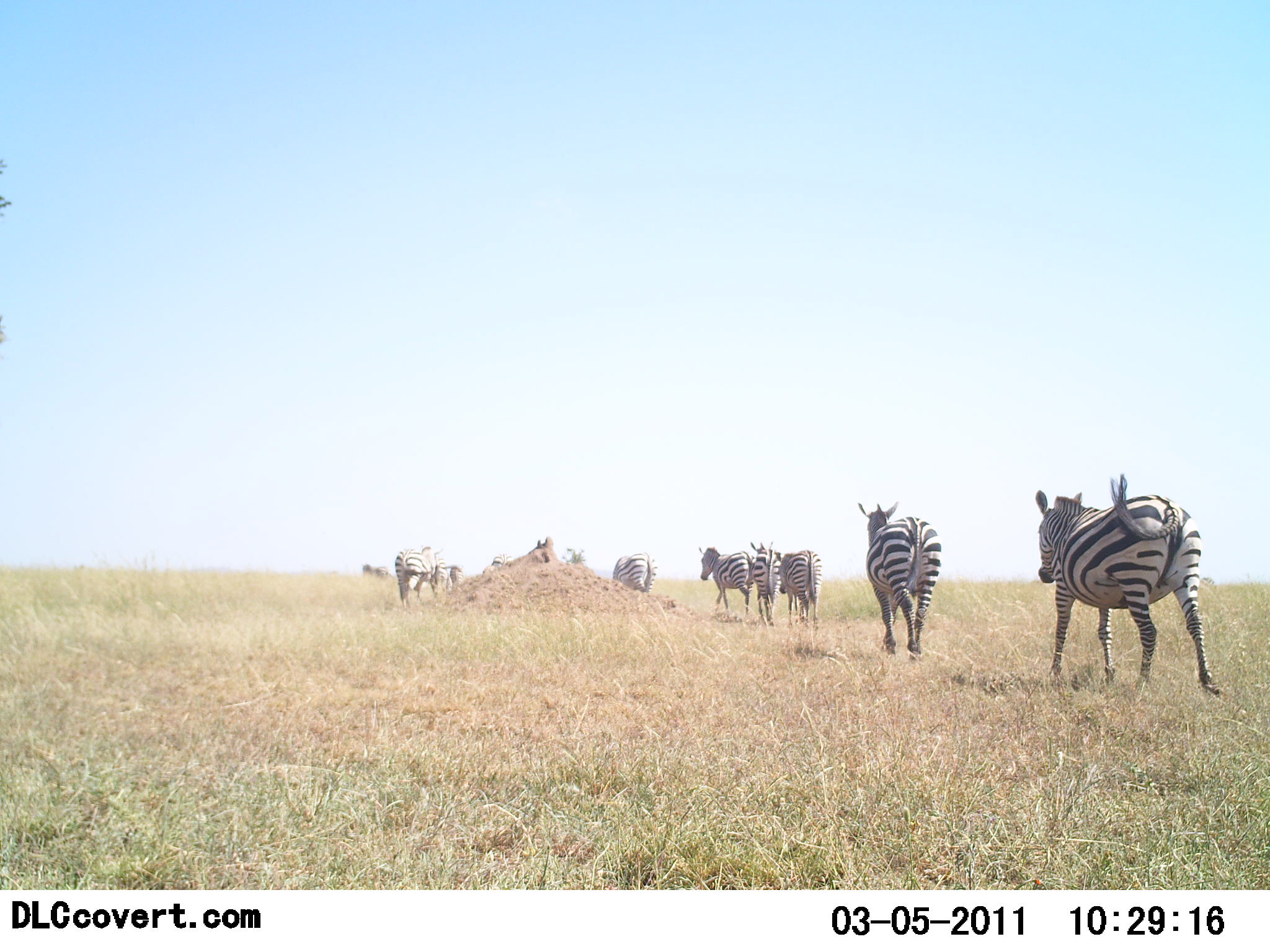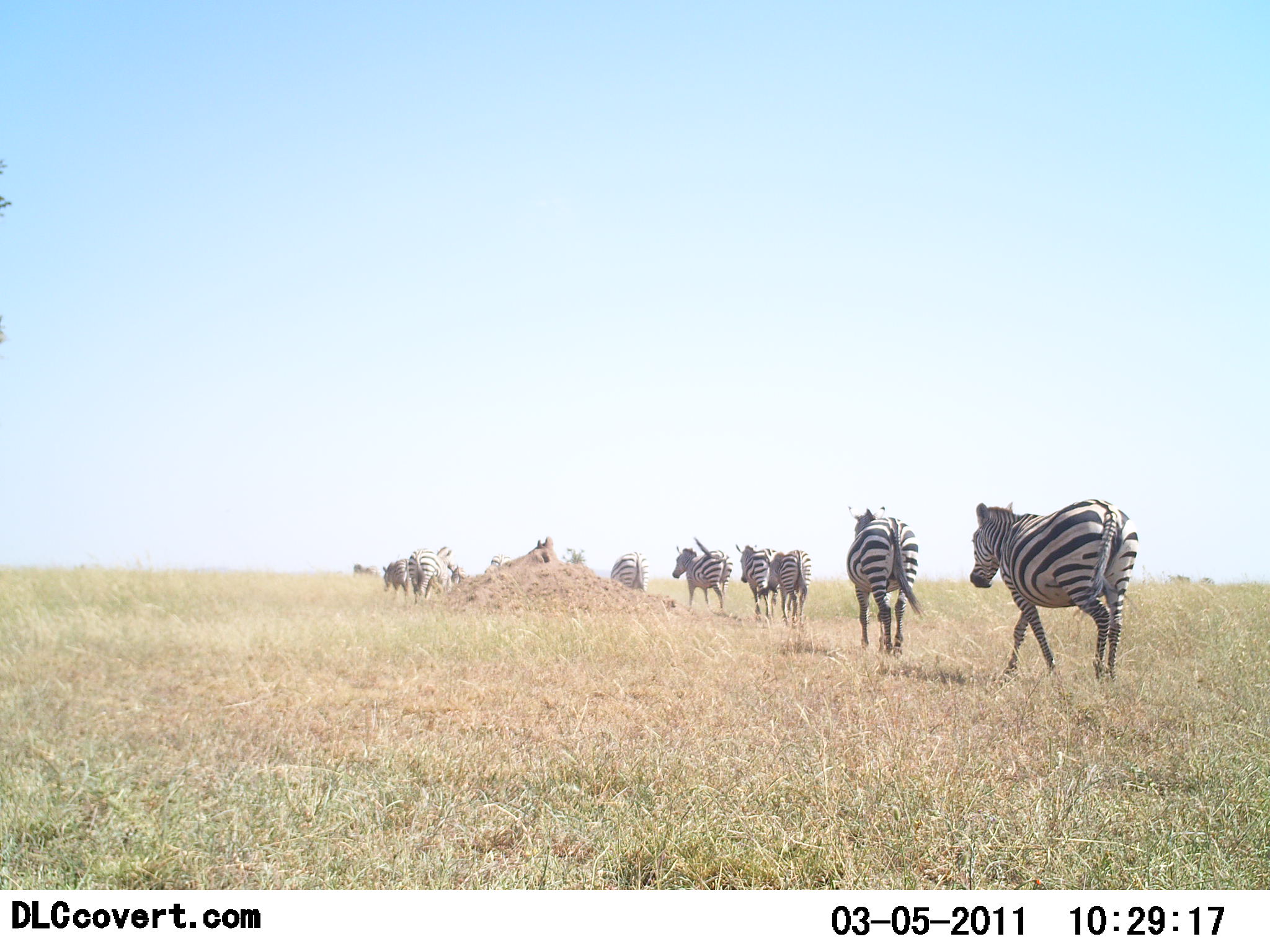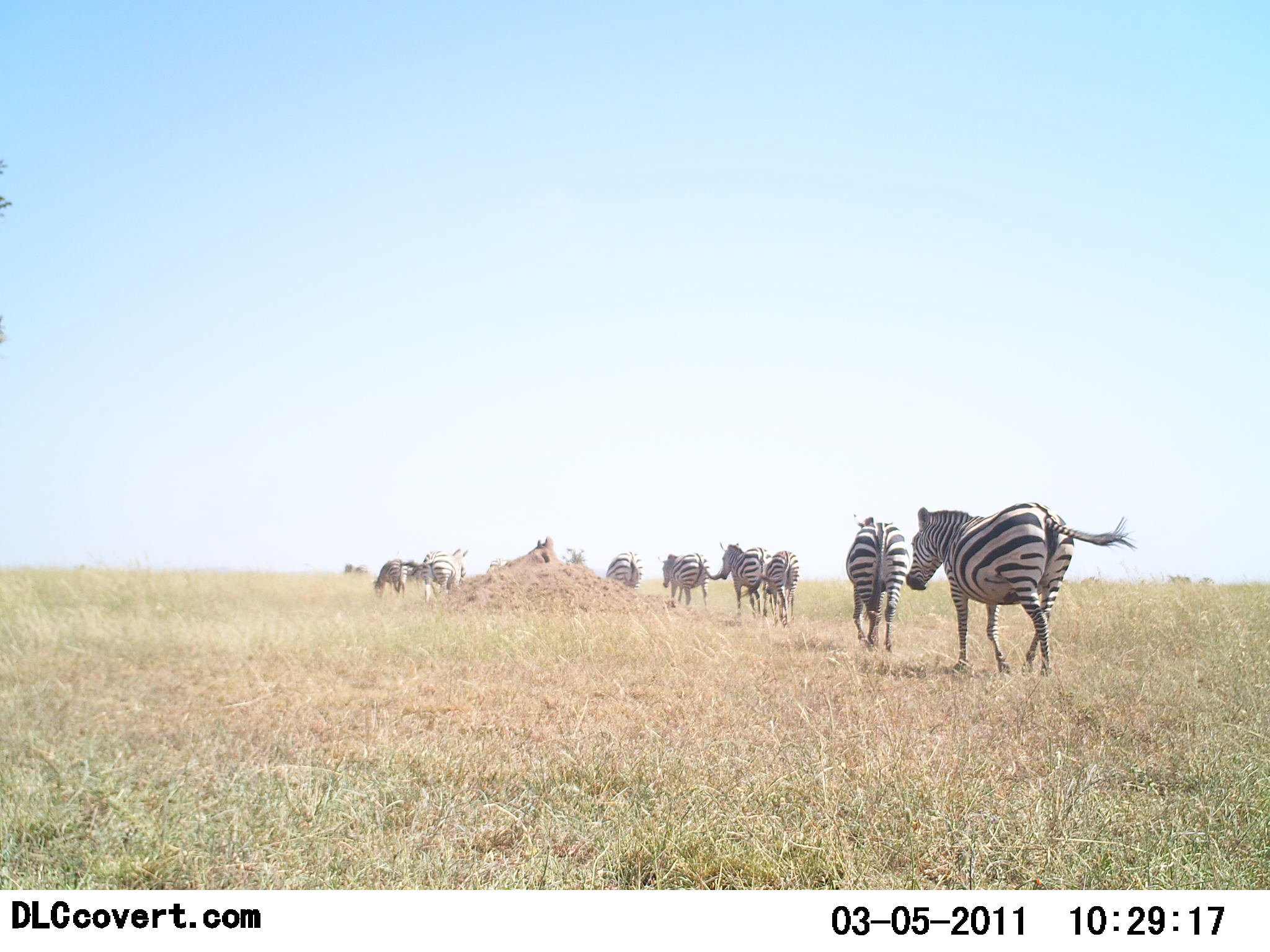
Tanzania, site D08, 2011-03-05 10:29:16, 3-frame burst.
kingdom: Animalia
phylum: Chordata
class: Mammalia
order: Perissodactyla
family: Equidae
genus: Equus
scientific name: Equus quagga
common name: plains zebra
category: zebra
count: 10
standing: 15%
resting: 0%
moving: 100%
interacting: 0%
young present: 0%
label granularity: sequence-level